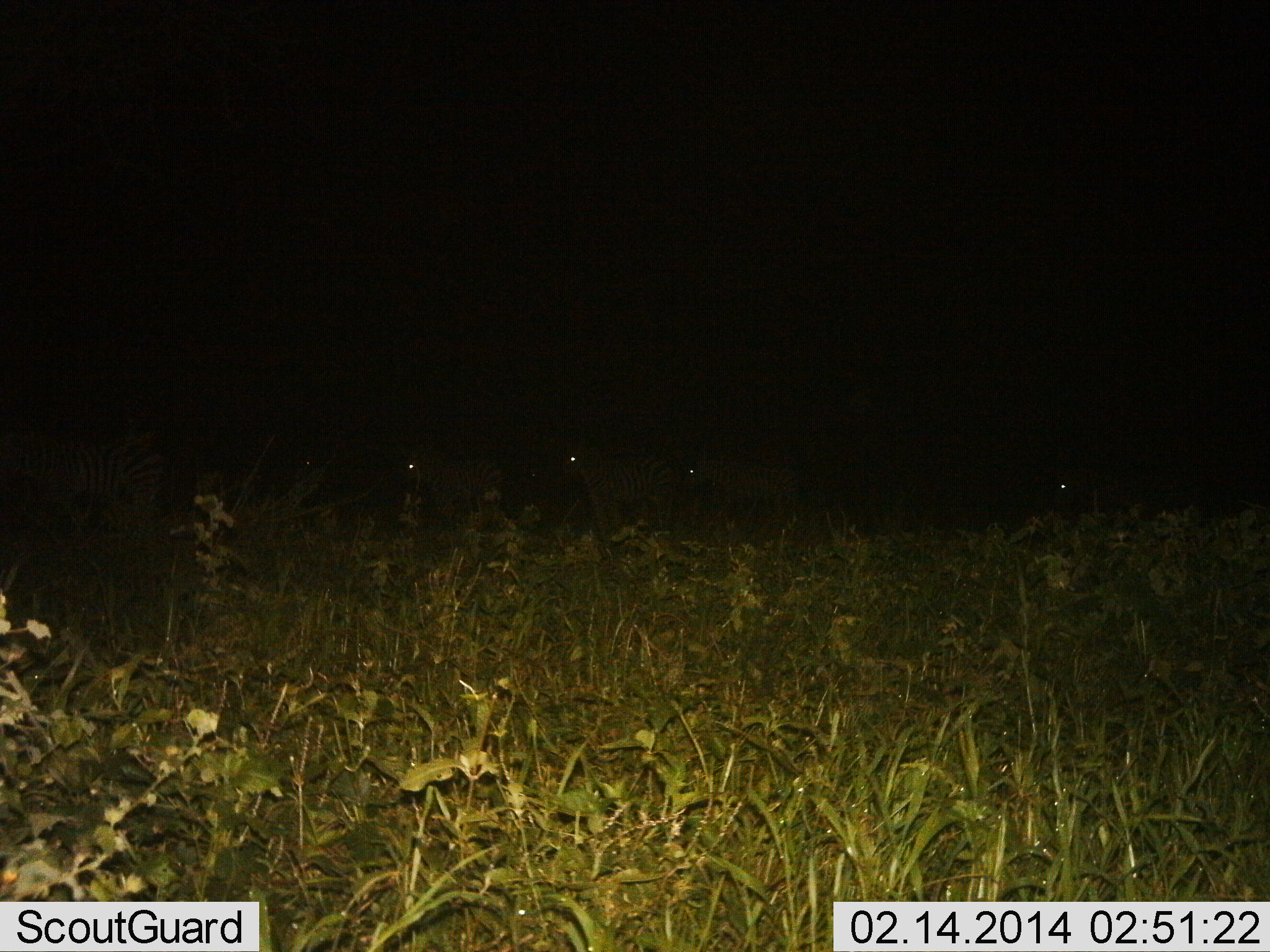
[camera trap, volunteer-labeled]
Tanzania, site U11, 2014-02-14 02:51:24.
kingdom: Animalia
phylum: Chordata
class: Mammalia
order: Perissodactyla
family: Equidae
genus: Equus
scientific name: Equus quagga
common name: plains zebra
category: zebra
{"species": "zebra (plains zebra) (Equus quagga)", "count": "5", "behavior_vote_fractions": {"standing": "60%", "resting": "0%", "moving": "50%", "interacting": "0%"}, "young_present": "0%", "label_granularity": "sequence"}